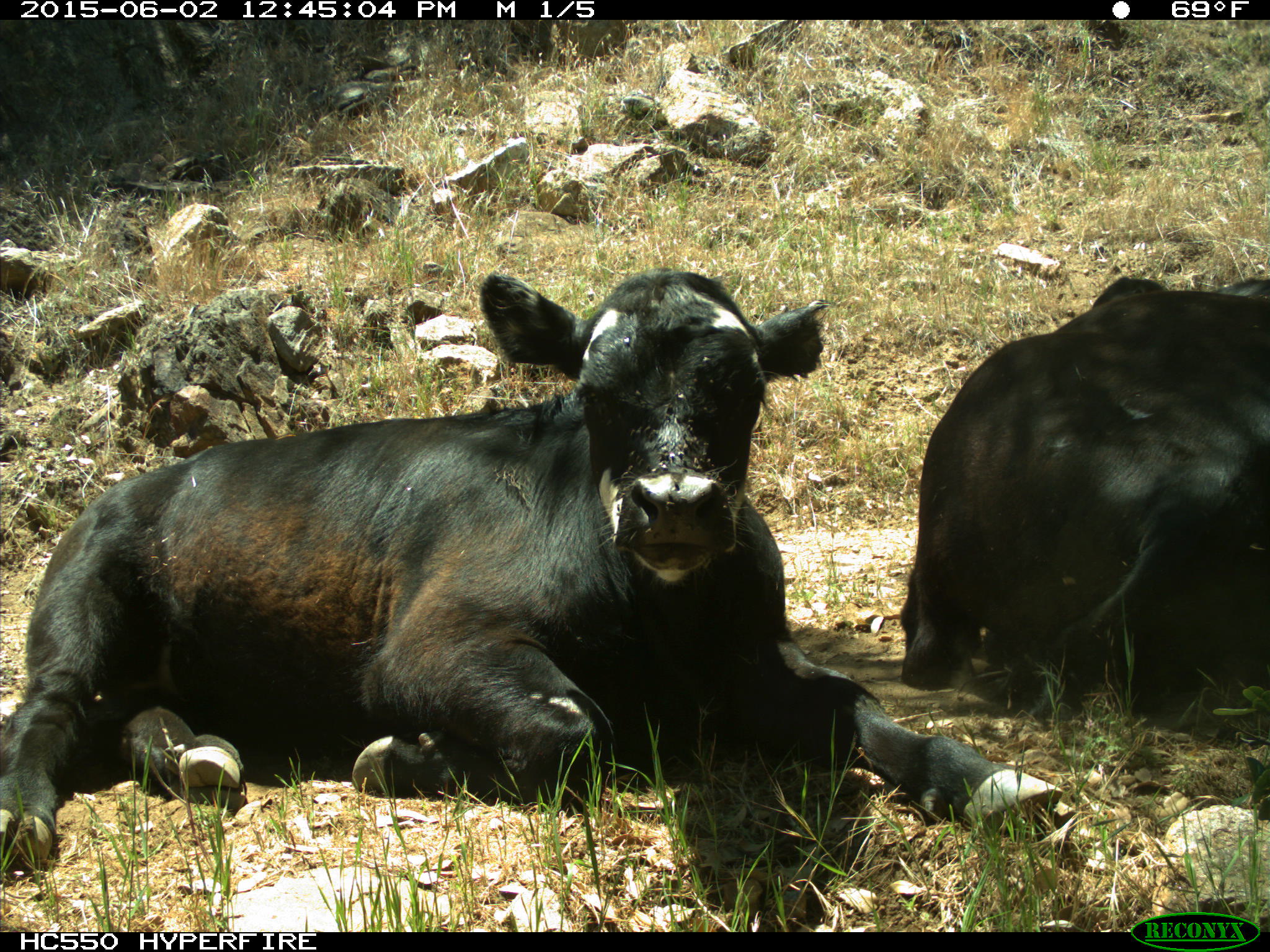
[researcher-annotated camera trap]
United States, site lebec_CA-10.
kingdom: Animalia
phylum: Chordata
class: Mammalia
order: Artiodactyla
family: Bovidae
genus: Bos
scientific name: Bos taurus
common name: domestic cow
Bos taurus (domestic cow).